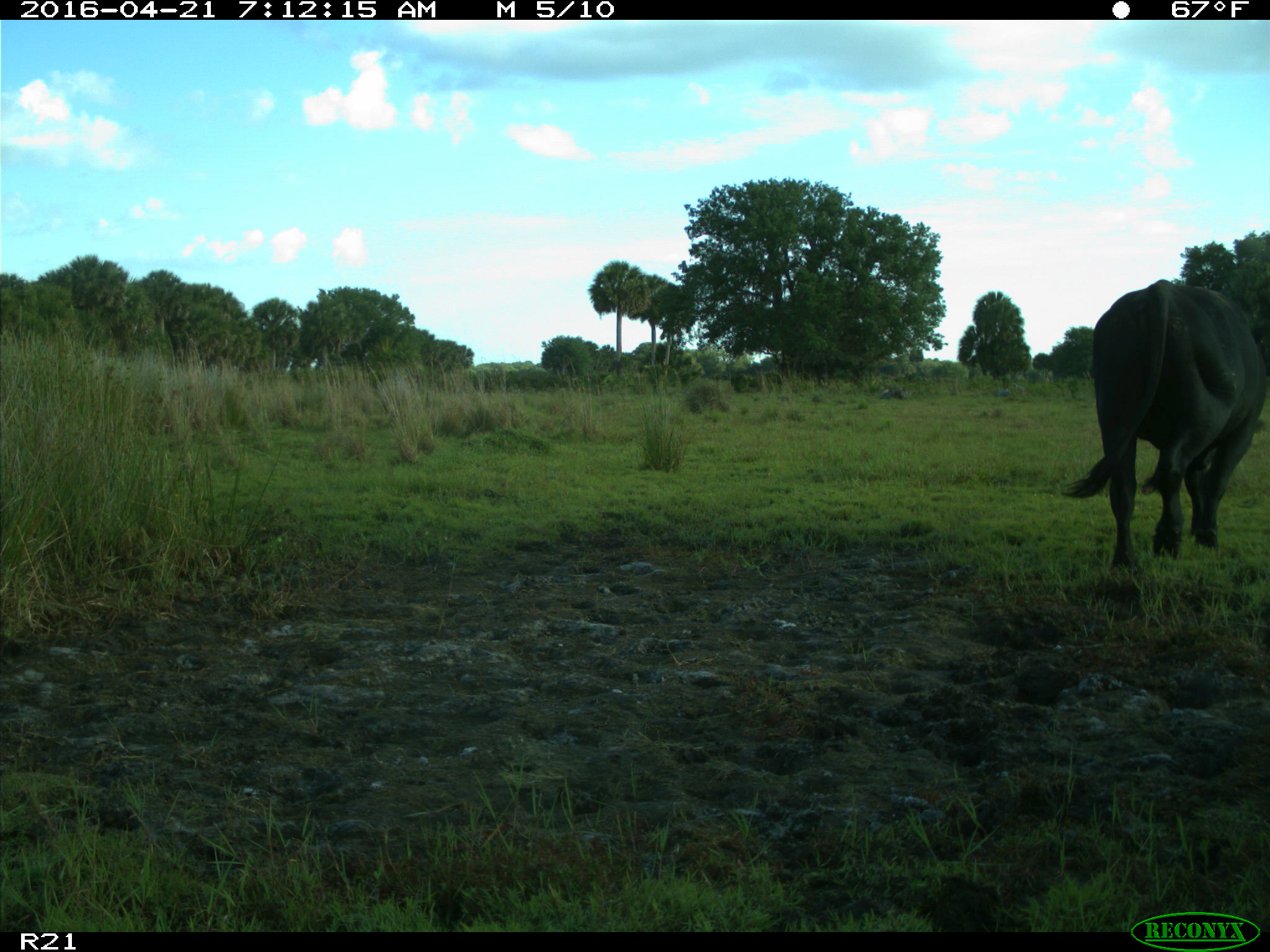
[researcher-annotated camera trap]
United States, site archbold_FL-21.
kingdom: Animalia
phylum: Chordata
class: Mammalia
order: Artiodactyla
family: Bovidae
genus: Bos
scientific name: Bos taurus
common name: domestic cow